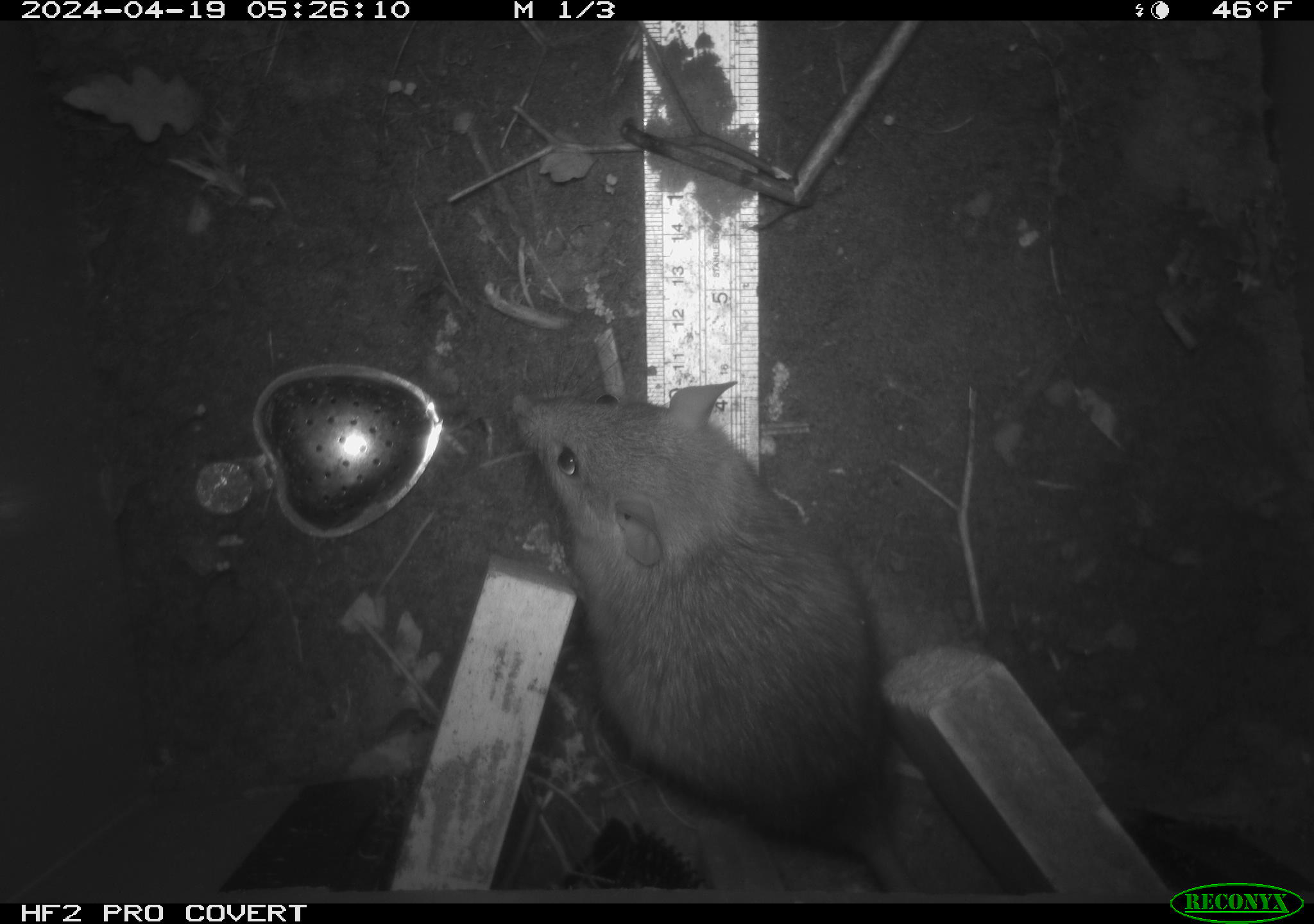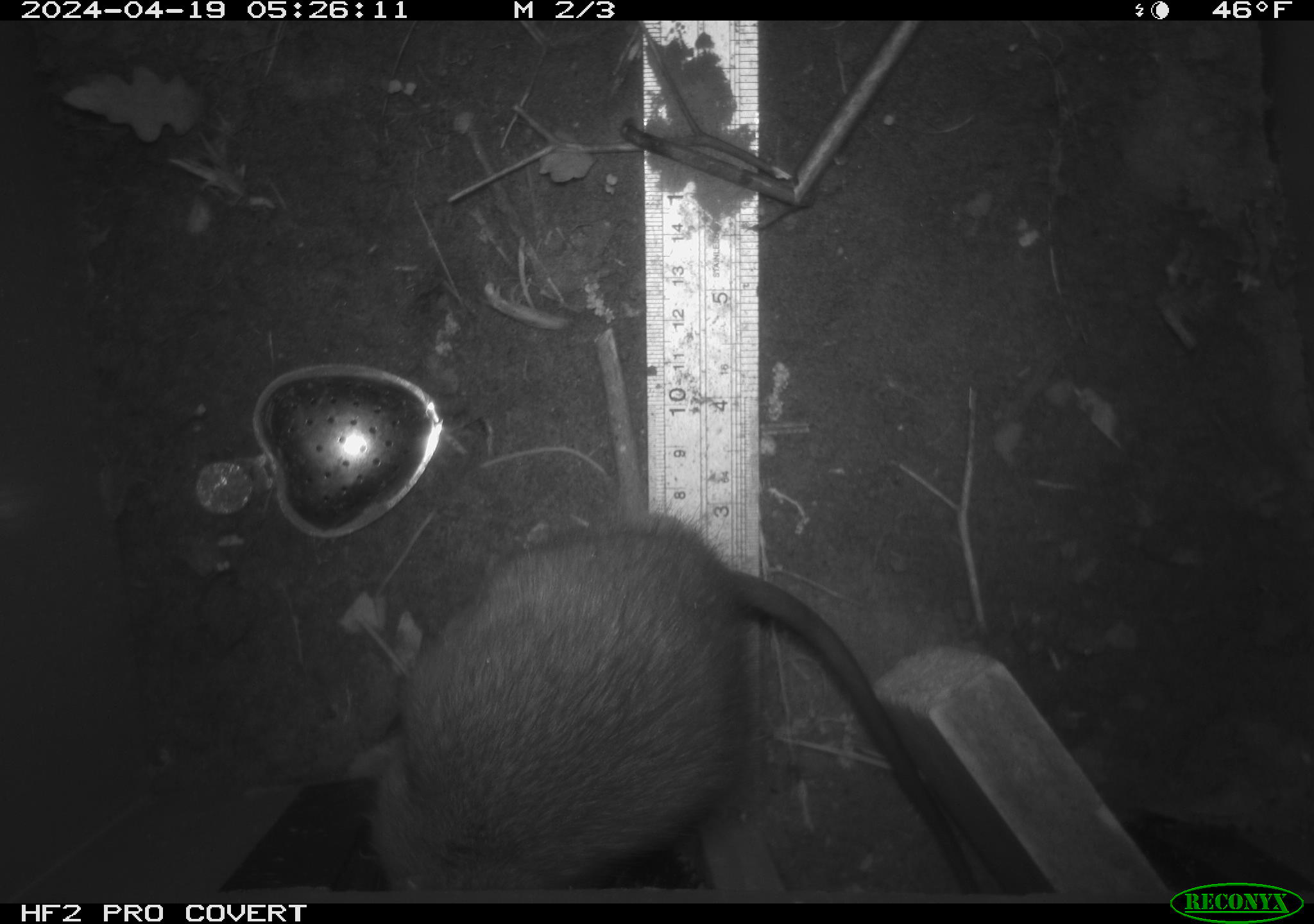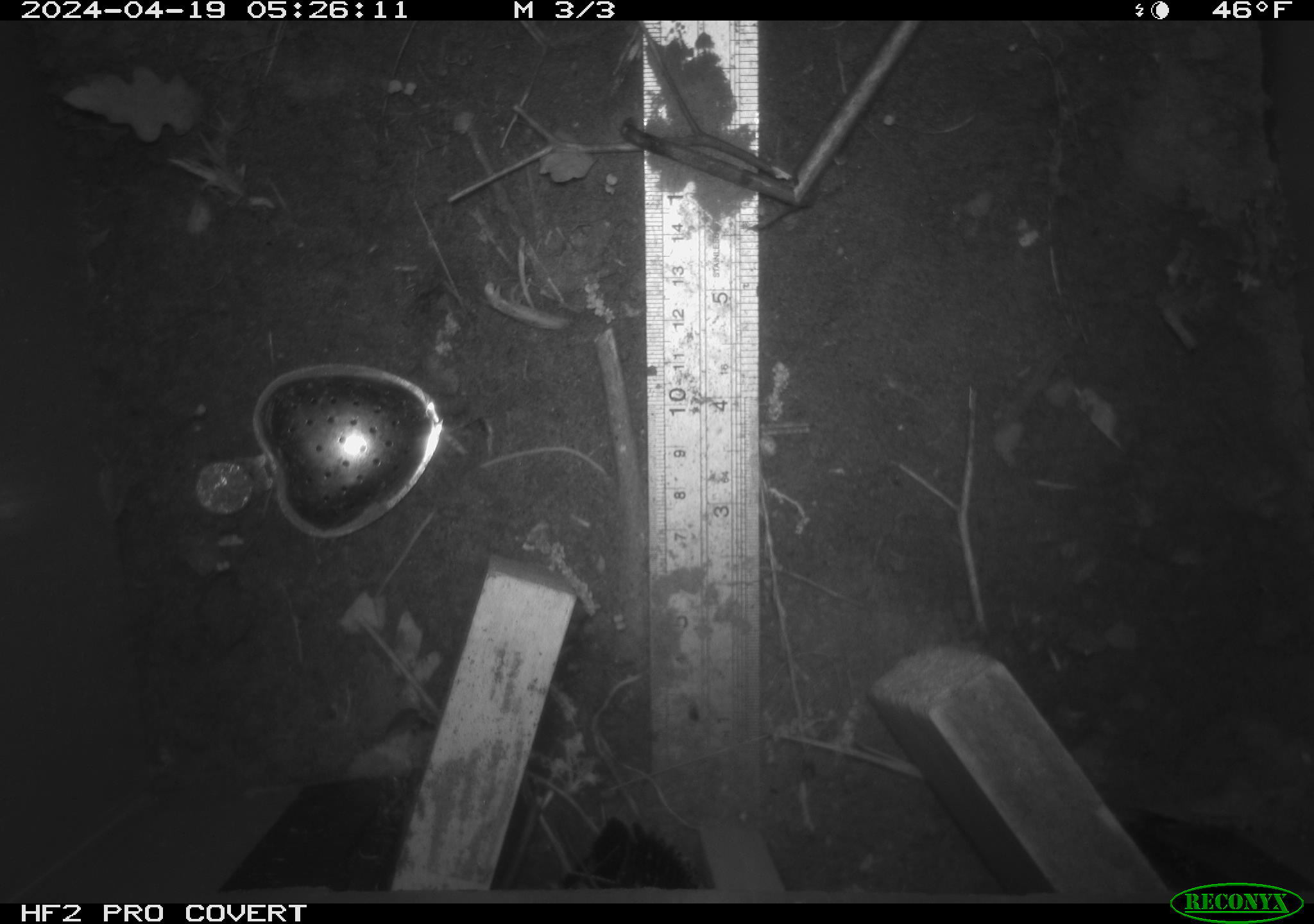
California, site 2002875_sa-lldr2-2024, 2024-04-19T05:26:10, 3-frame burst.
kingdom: Animalia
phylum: Chordata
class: Mammalia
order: Rodentia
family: Muridae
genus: Rattus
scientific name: Rattus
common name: rat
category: rattus species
Rattus species (rat) (Rattus).